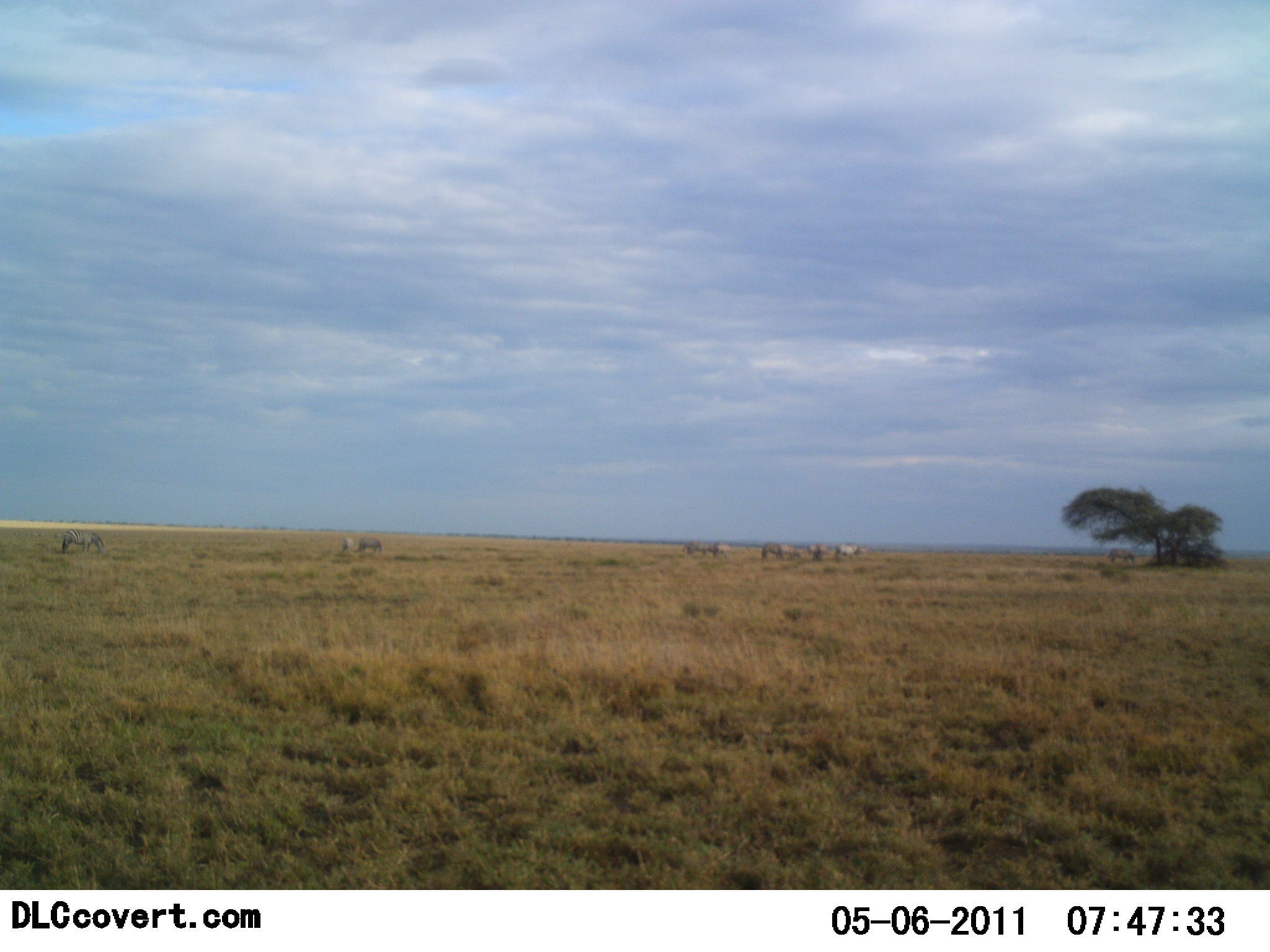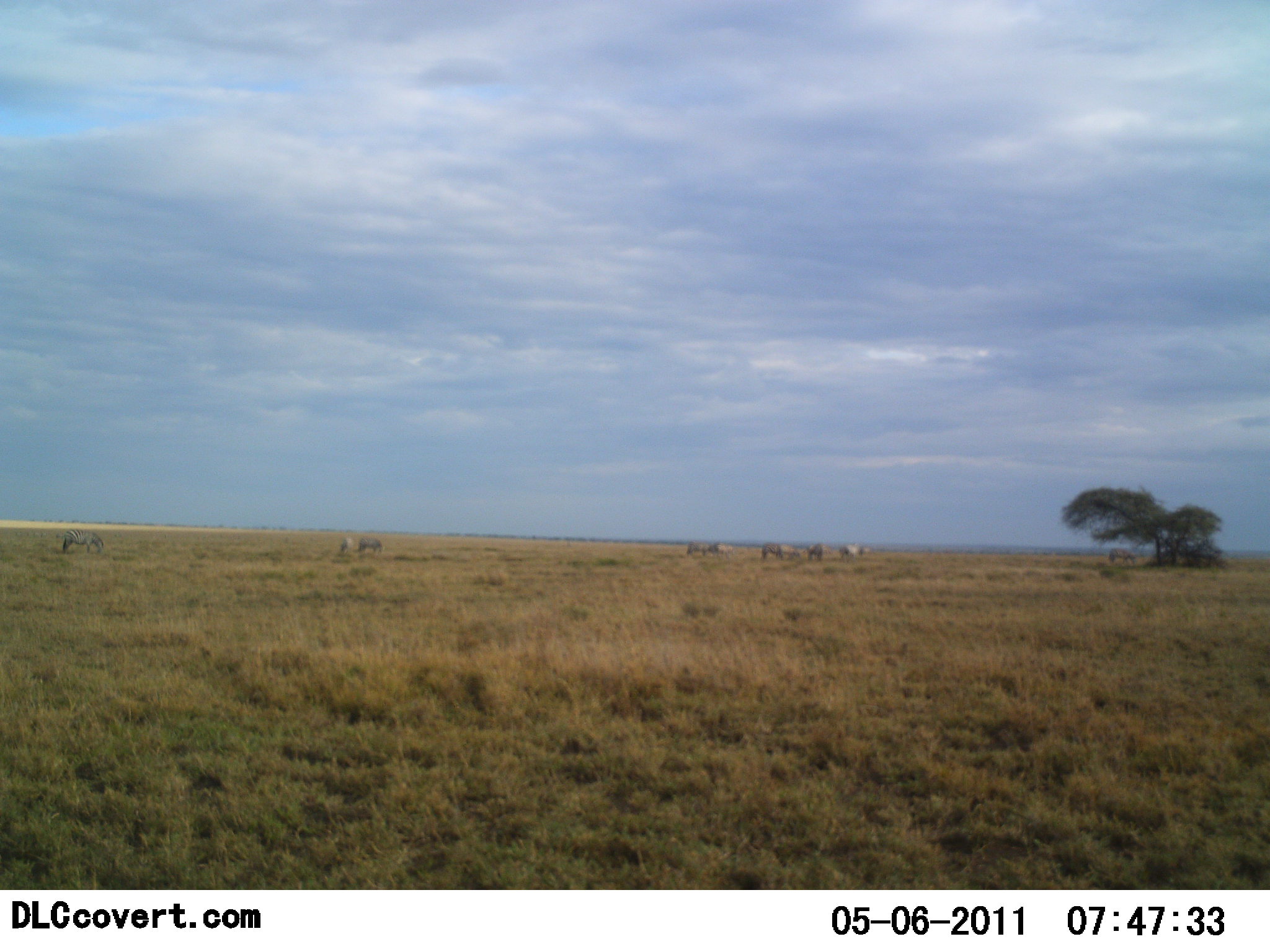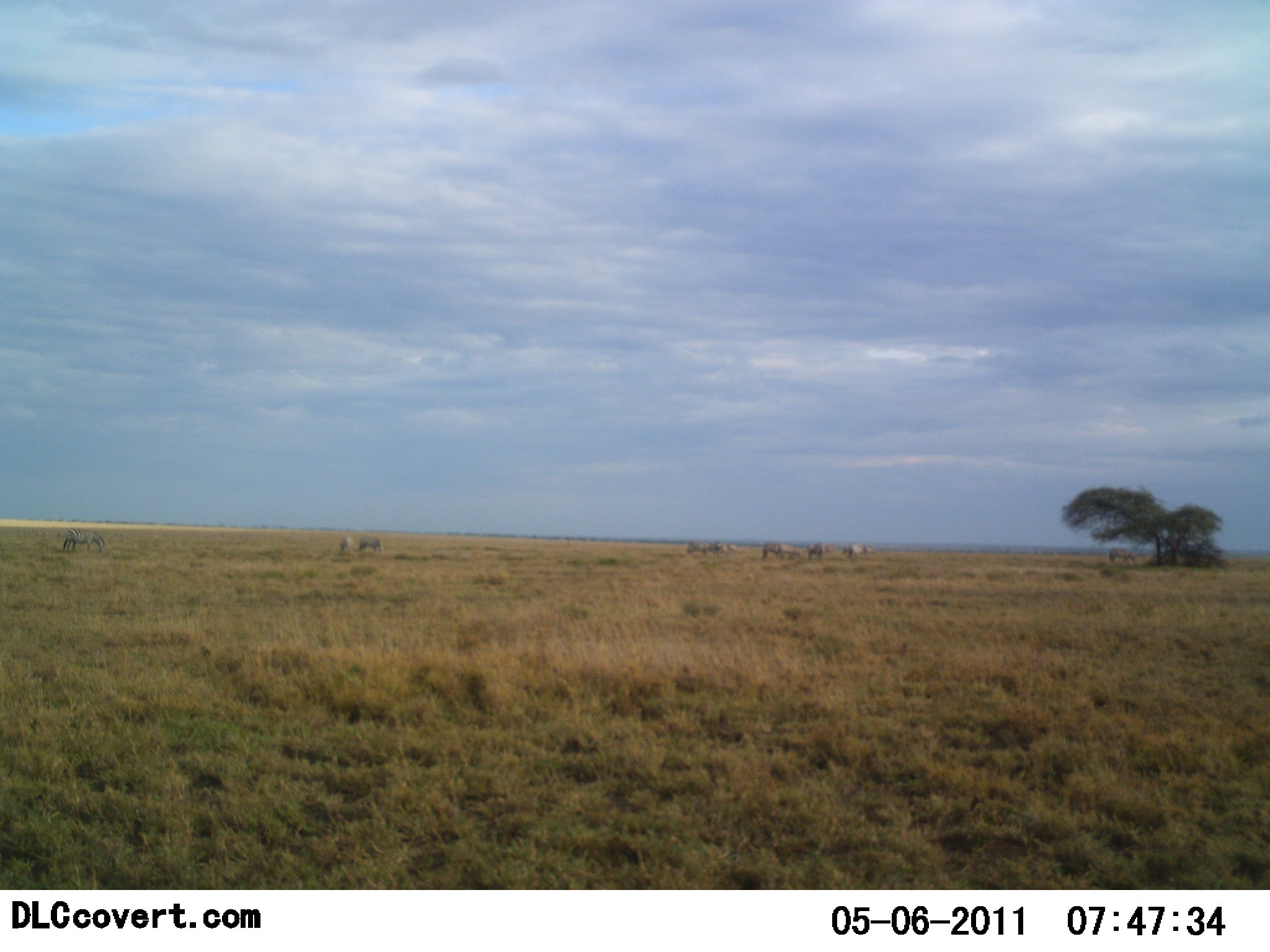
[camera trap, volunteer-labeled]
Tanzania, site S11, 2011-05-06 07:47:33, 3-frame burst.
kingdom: Animalia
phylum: Chordata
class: Mammalia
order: Artiodactyla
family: Bovidae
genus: Connochaetes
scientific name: Connochaetes taurinus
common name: blue wildebeest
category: wildebeest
Wildebeest (blue wildebeest) (Connochaetes taurinus), count 8. Behavior (volunteer vote fractions): standing 20%, resting 0%, moving 20%, interacting 0%. Young present (vote fraction): 0%. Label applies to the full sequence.